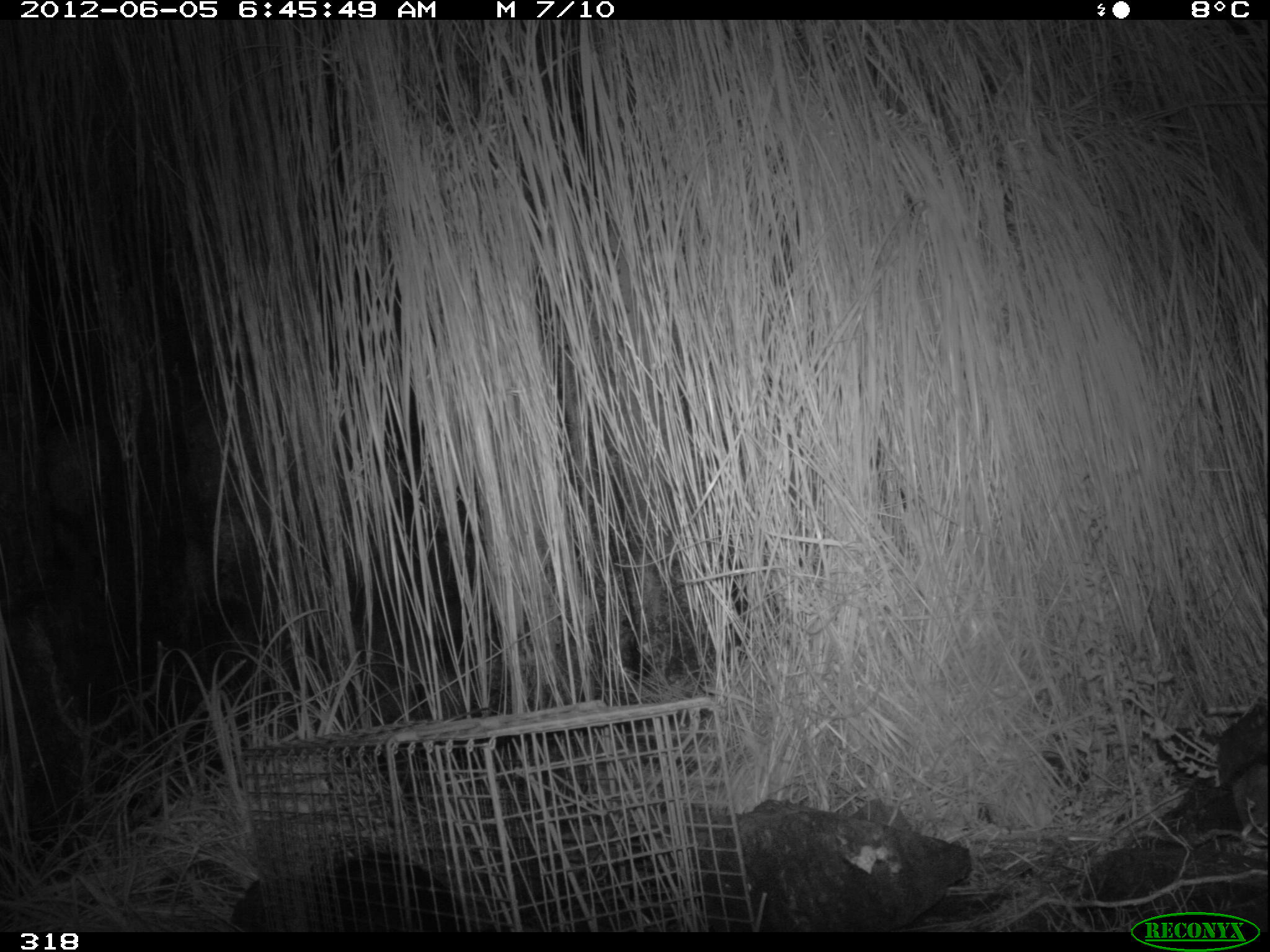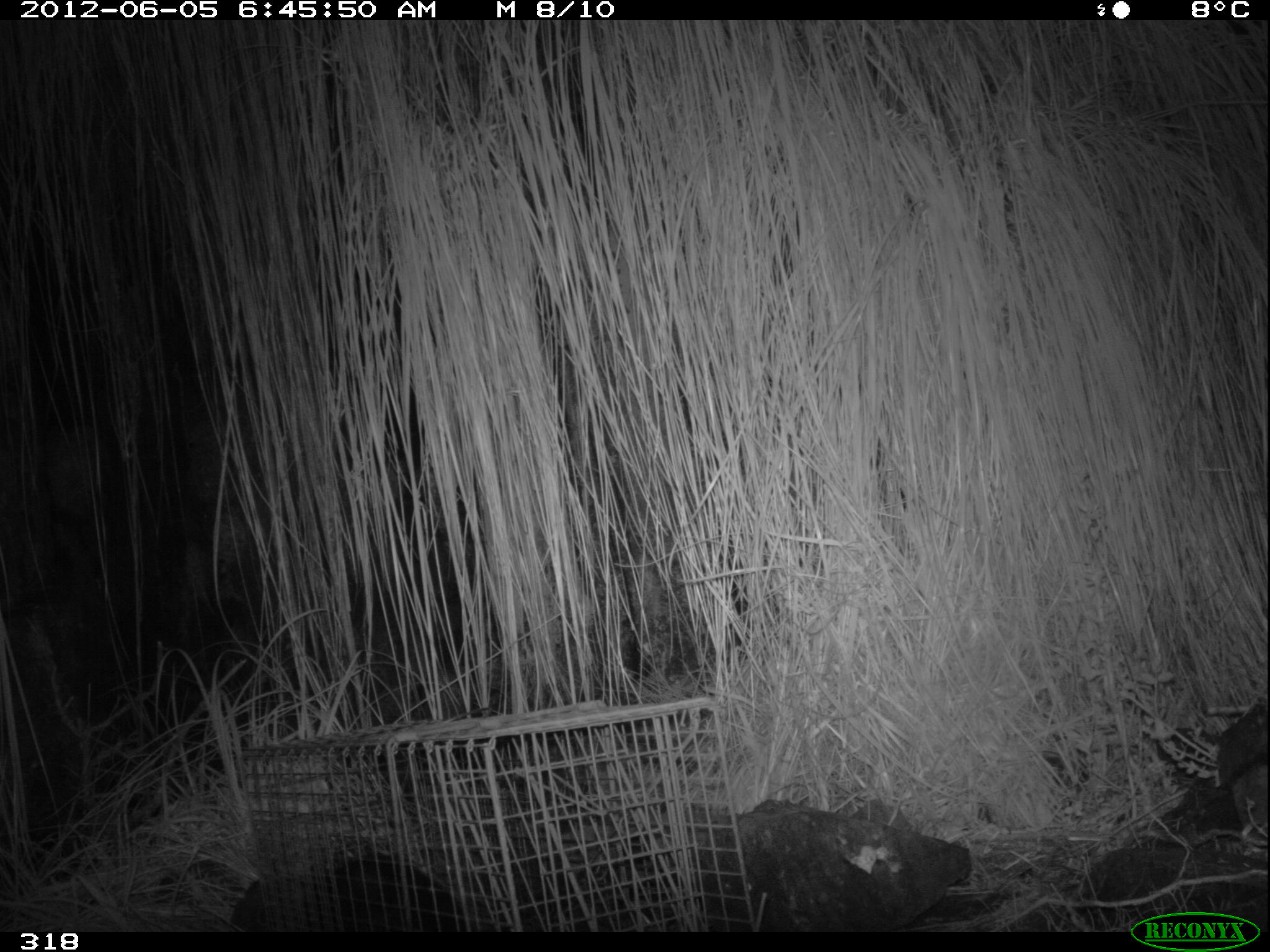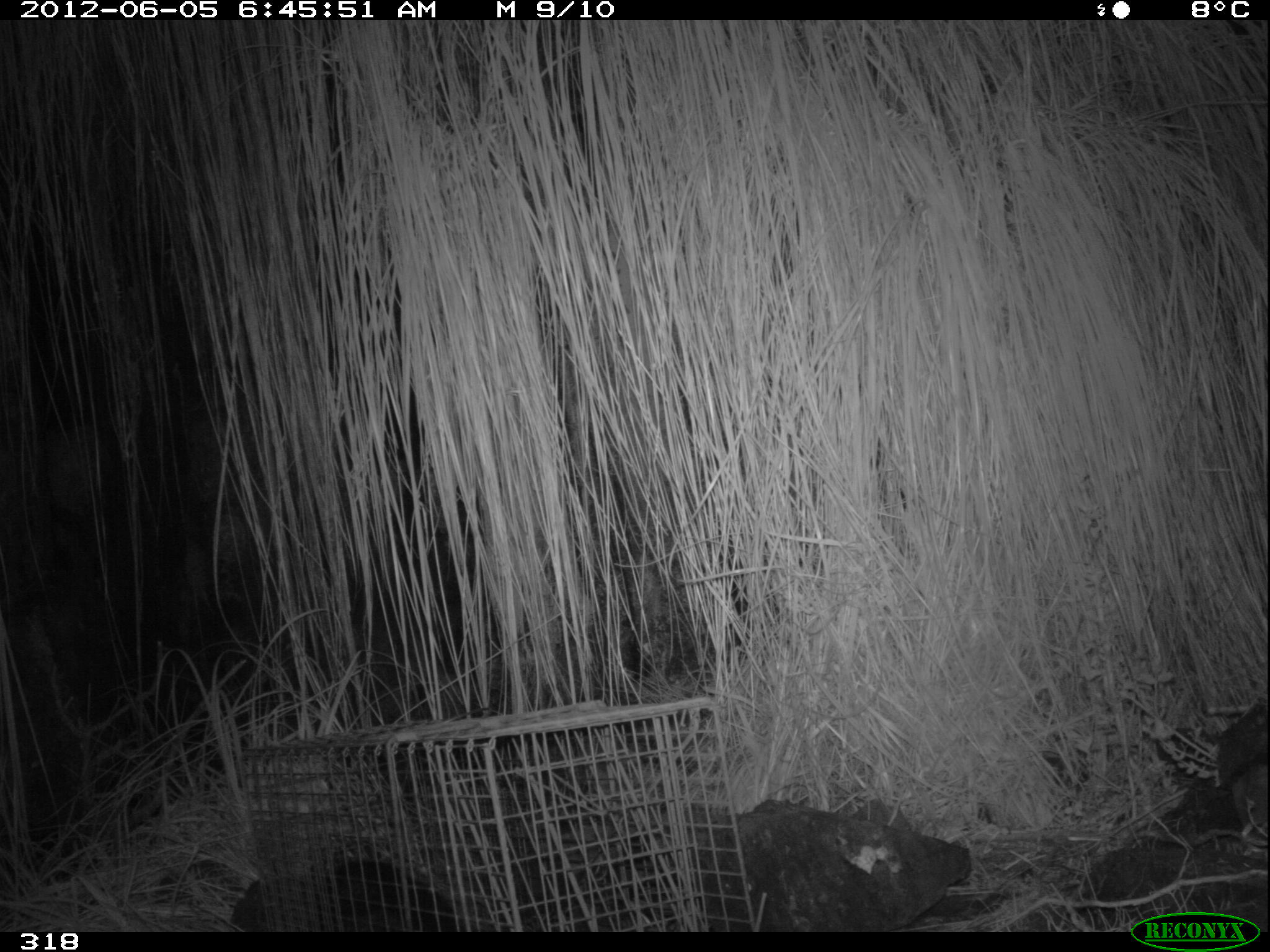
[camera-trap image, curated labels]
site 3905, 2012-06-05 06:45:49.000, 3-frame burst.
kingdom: Animalia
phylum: Chordata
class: Mammalia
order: Didelphimorphia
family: Didelphidae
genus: Didelphis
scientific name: Didelphis pernigra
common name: andean white-eared opossum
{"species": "Didelphis pernigra (andean white-eared opossum)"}